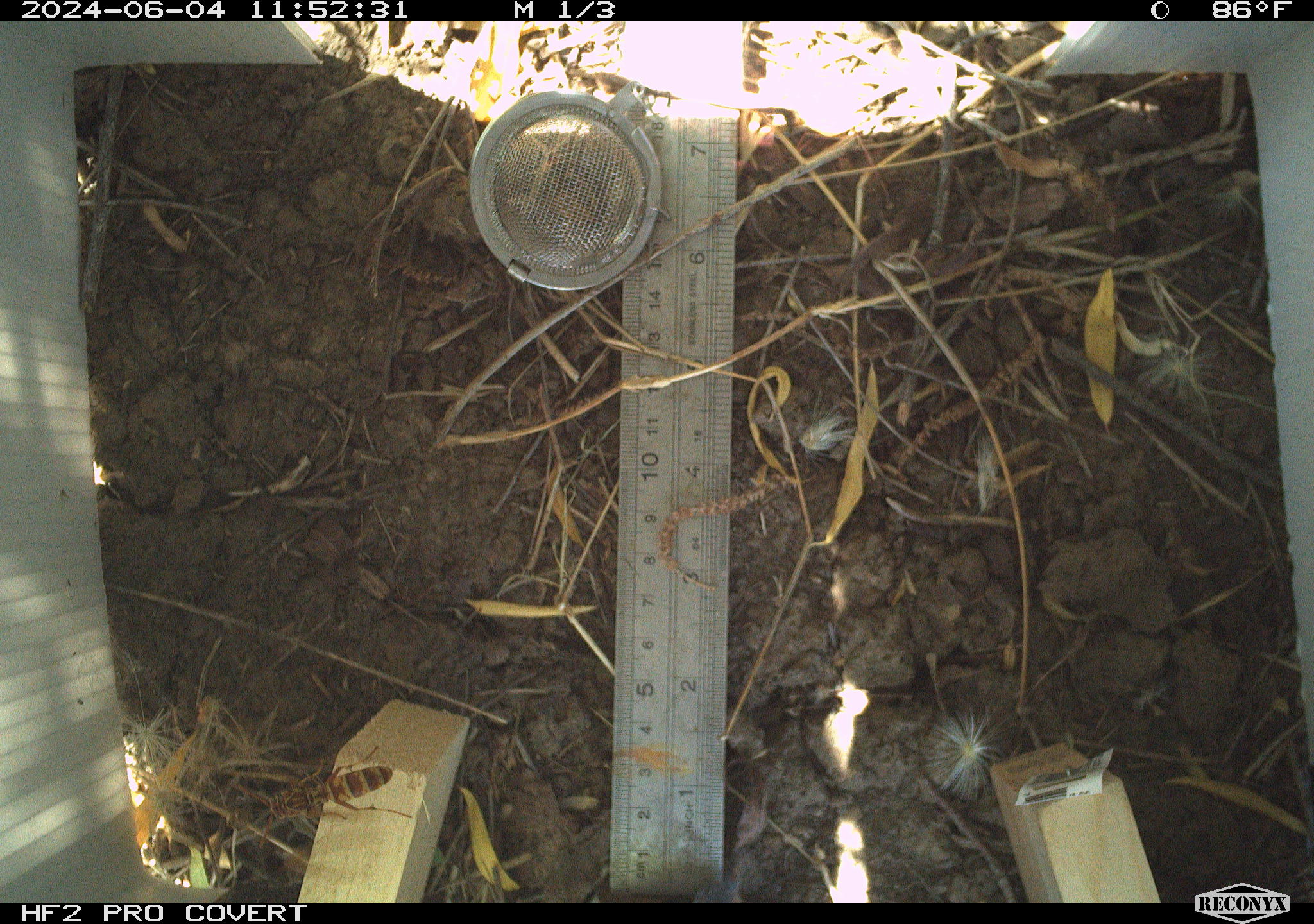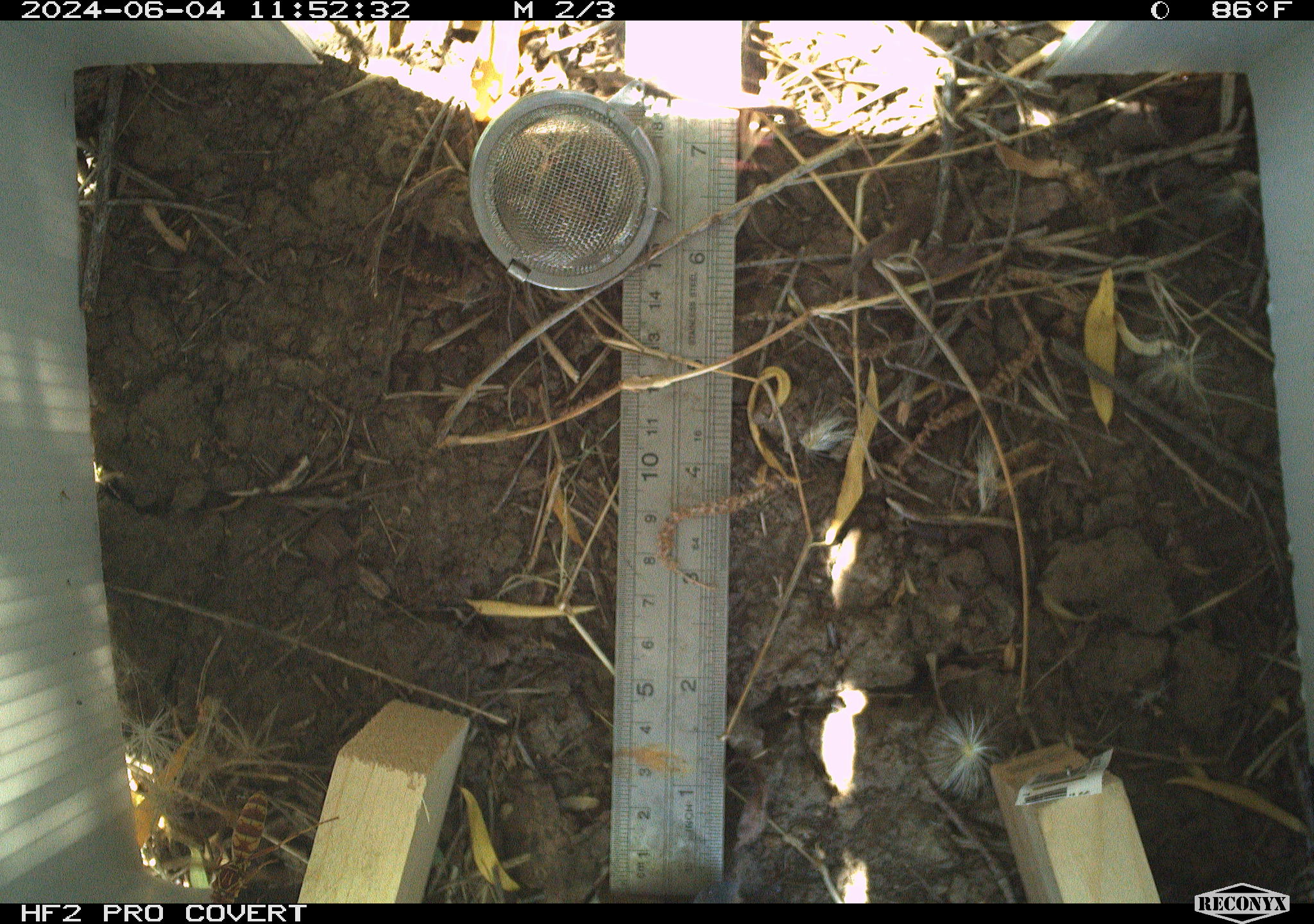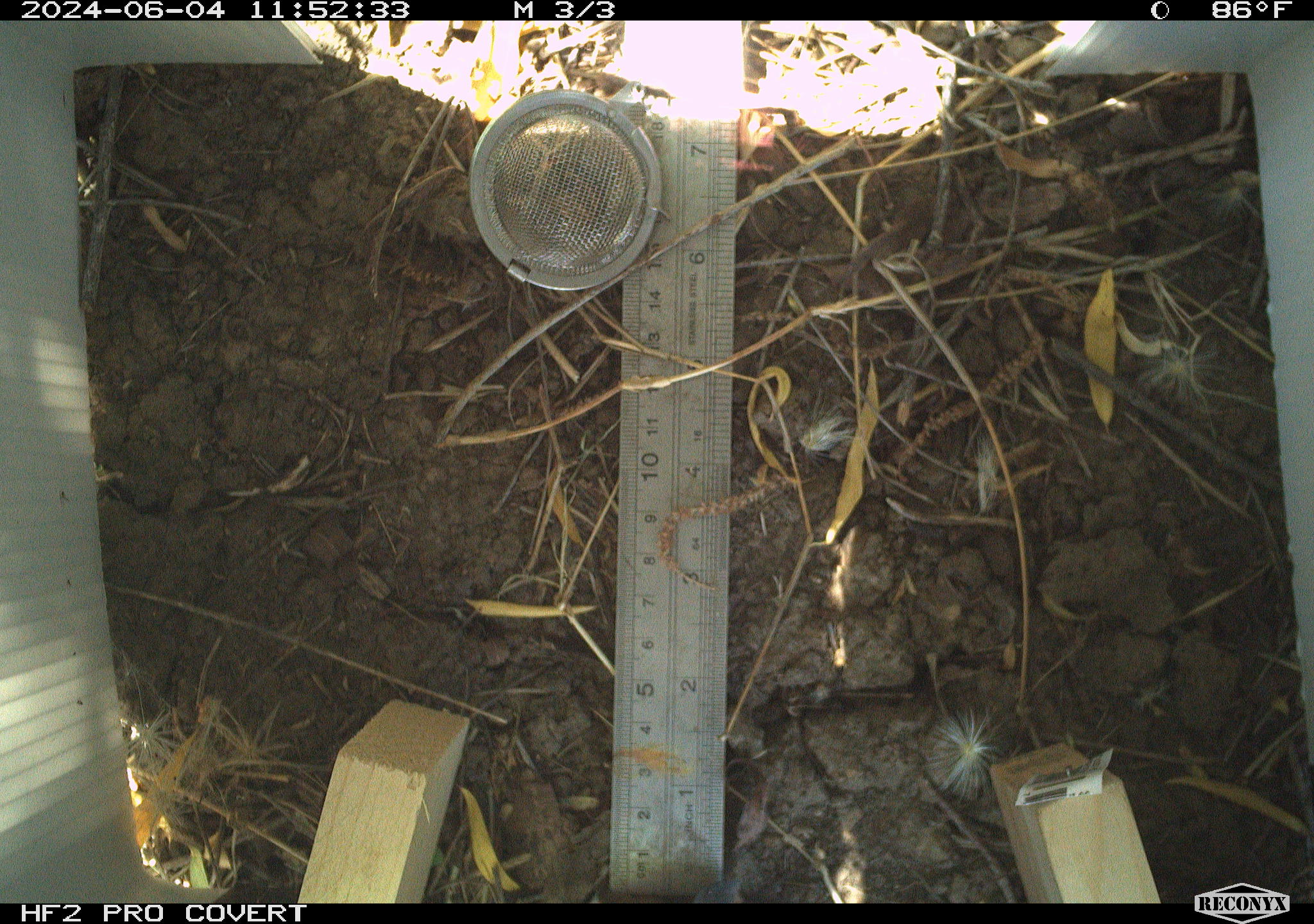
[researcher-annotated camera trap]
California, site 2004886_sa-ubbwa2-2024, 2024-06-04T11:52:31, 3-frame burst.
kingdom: Animalia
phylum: Arthropoda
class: Insecta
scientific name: Insecta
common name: insect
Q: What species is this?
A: Insect (Insecta).